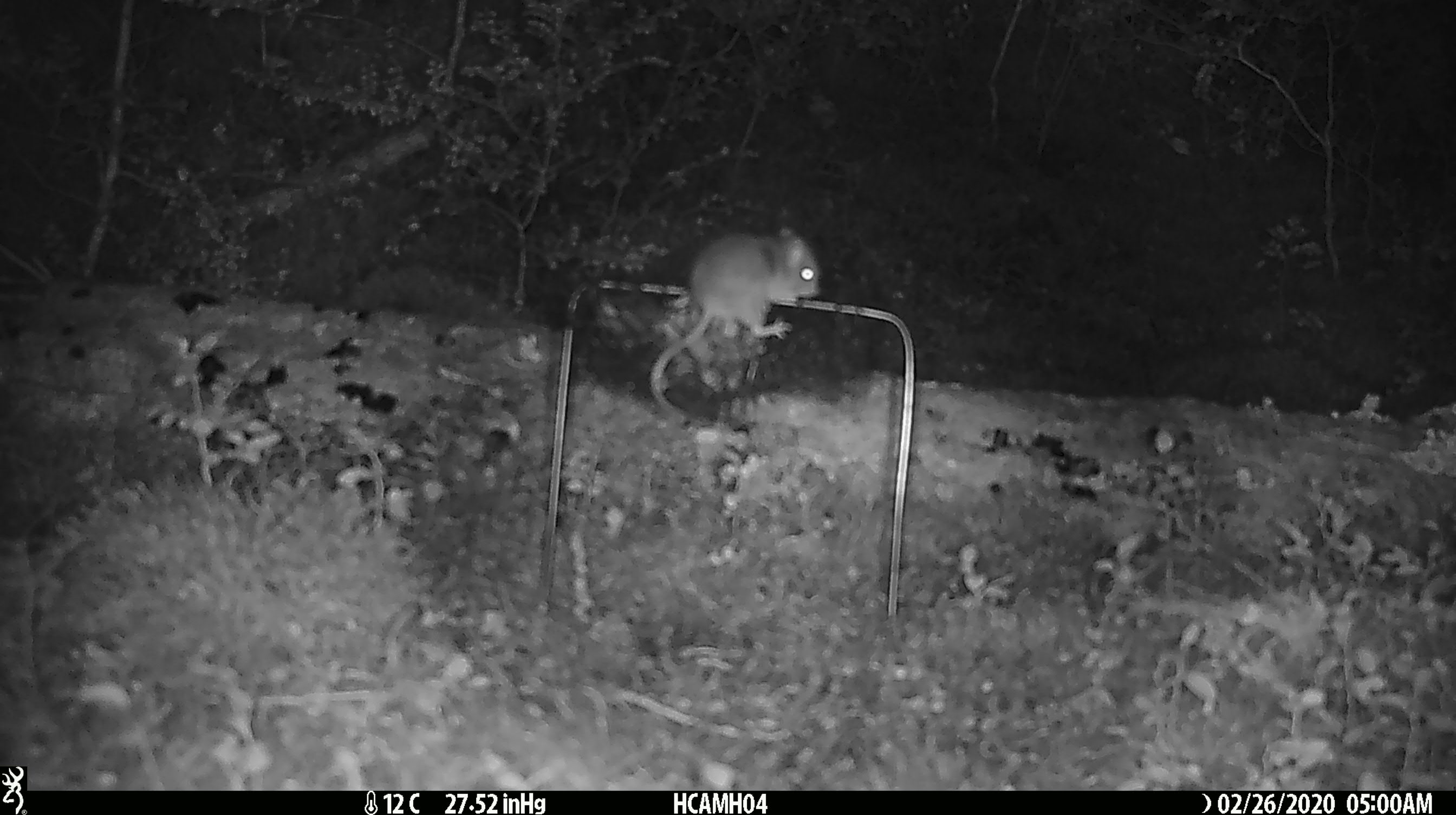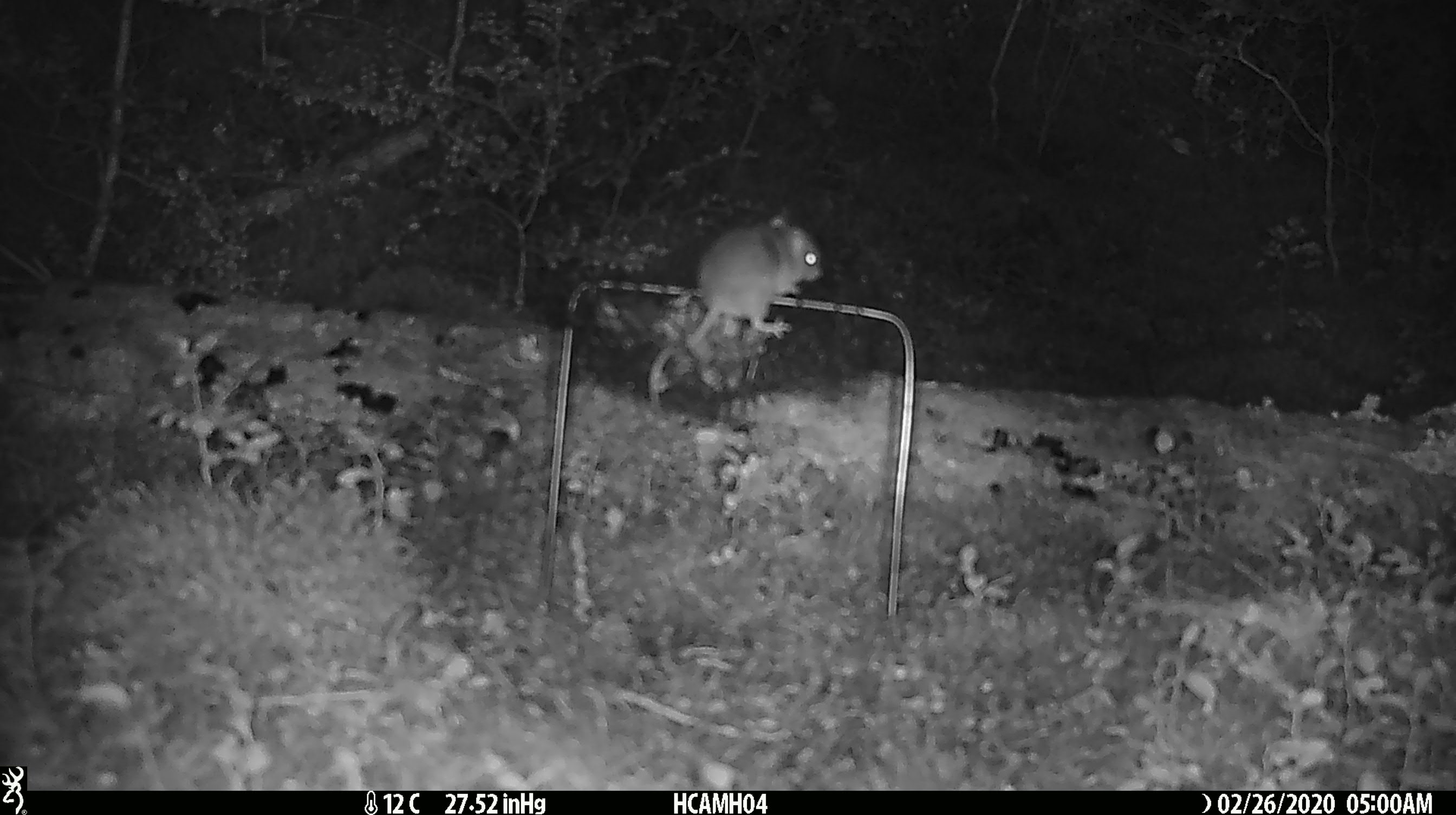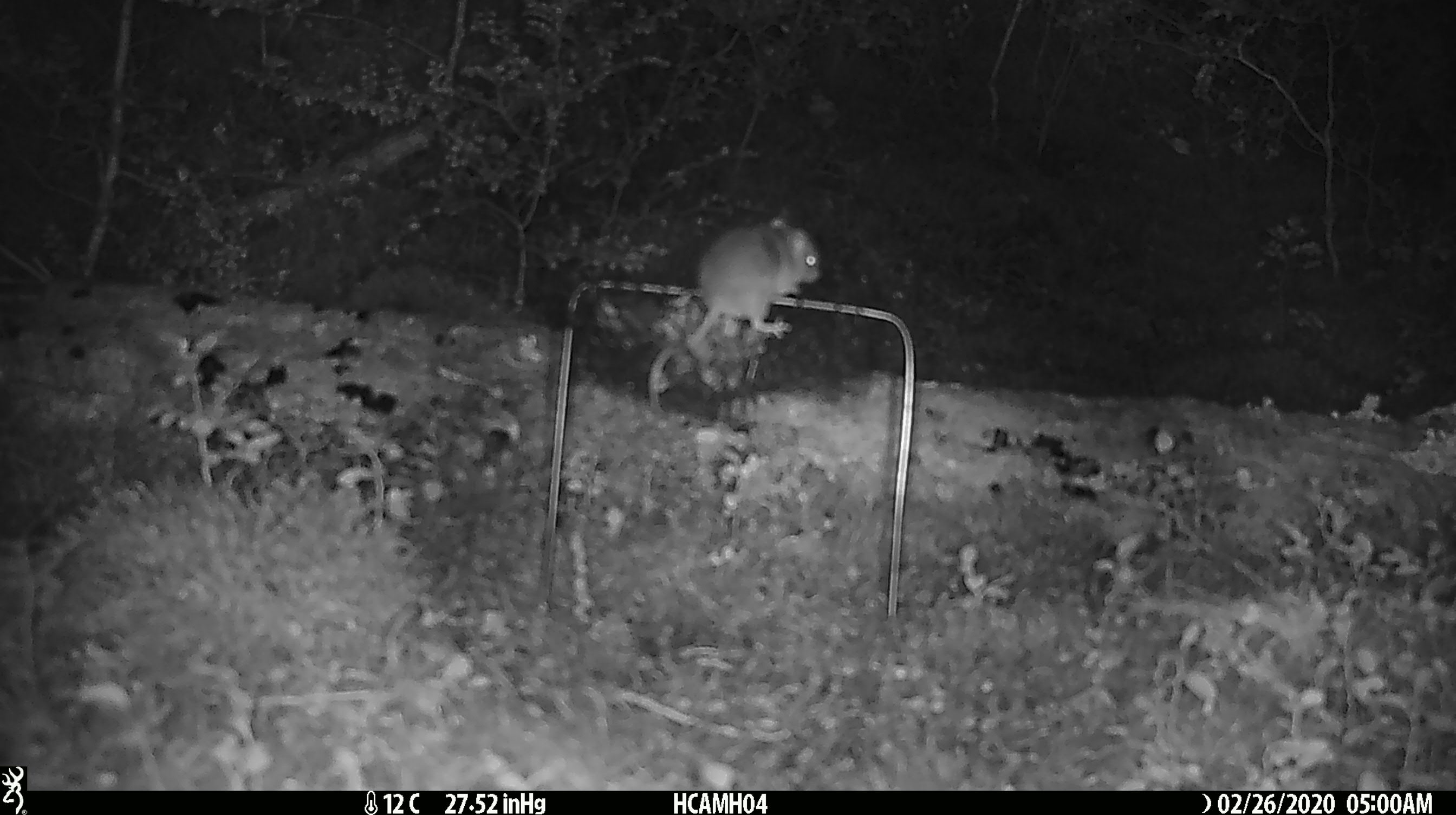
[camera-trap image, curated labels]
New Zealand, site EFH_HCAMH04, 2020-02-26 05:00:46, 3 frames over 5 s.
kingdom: Animalia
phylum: Chordata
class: Mammalia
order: Rodentia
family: Muridae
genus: Mus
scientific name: Mus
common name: mouse